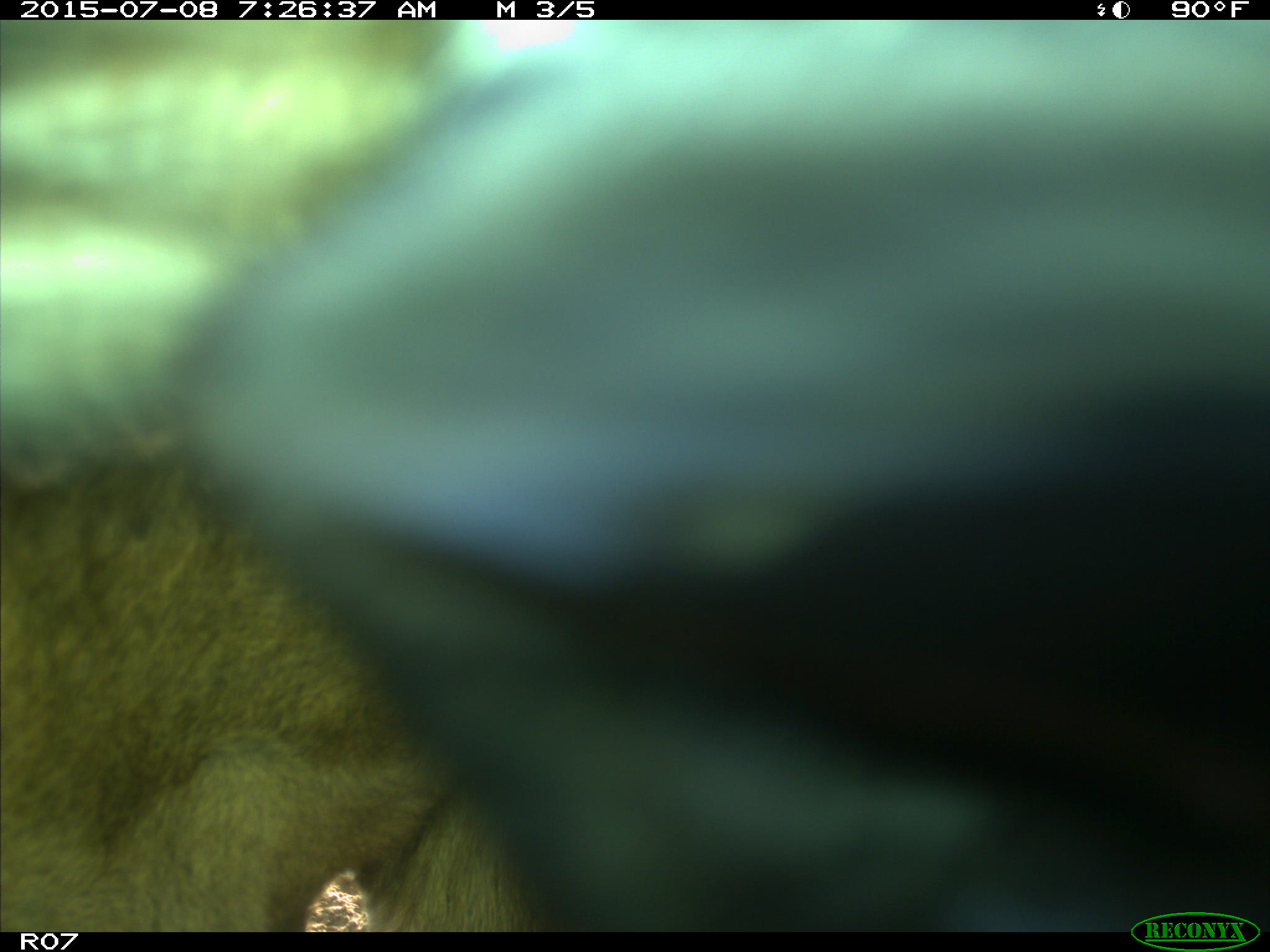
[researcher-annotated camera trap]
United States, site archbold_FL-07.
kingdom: Animalia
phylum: Chordata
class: Mammalia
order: Artiodactyla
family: Bovidae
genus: Bos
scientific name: Bos taurus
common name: domestic cow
Bos taurus (domestic cow).